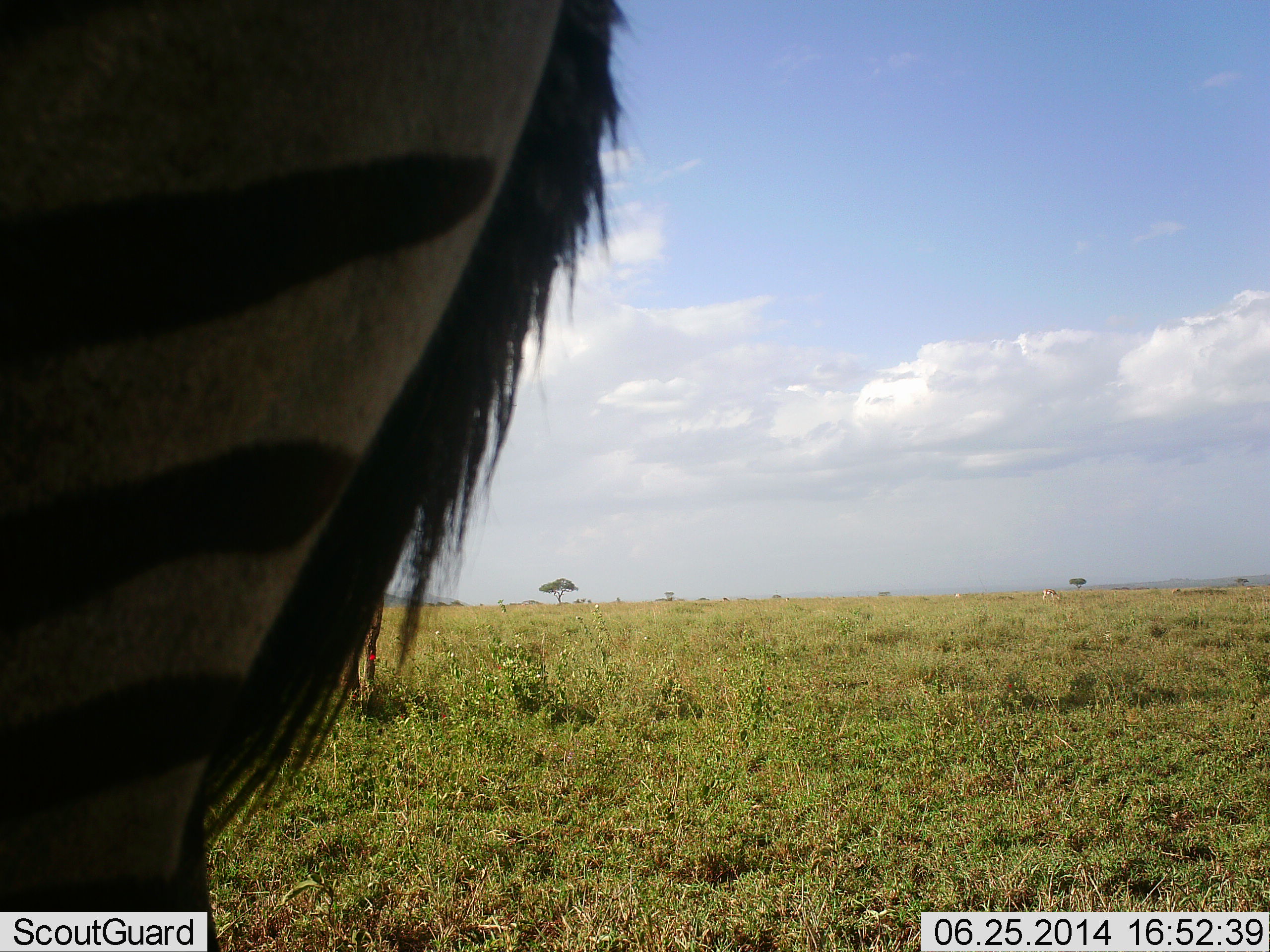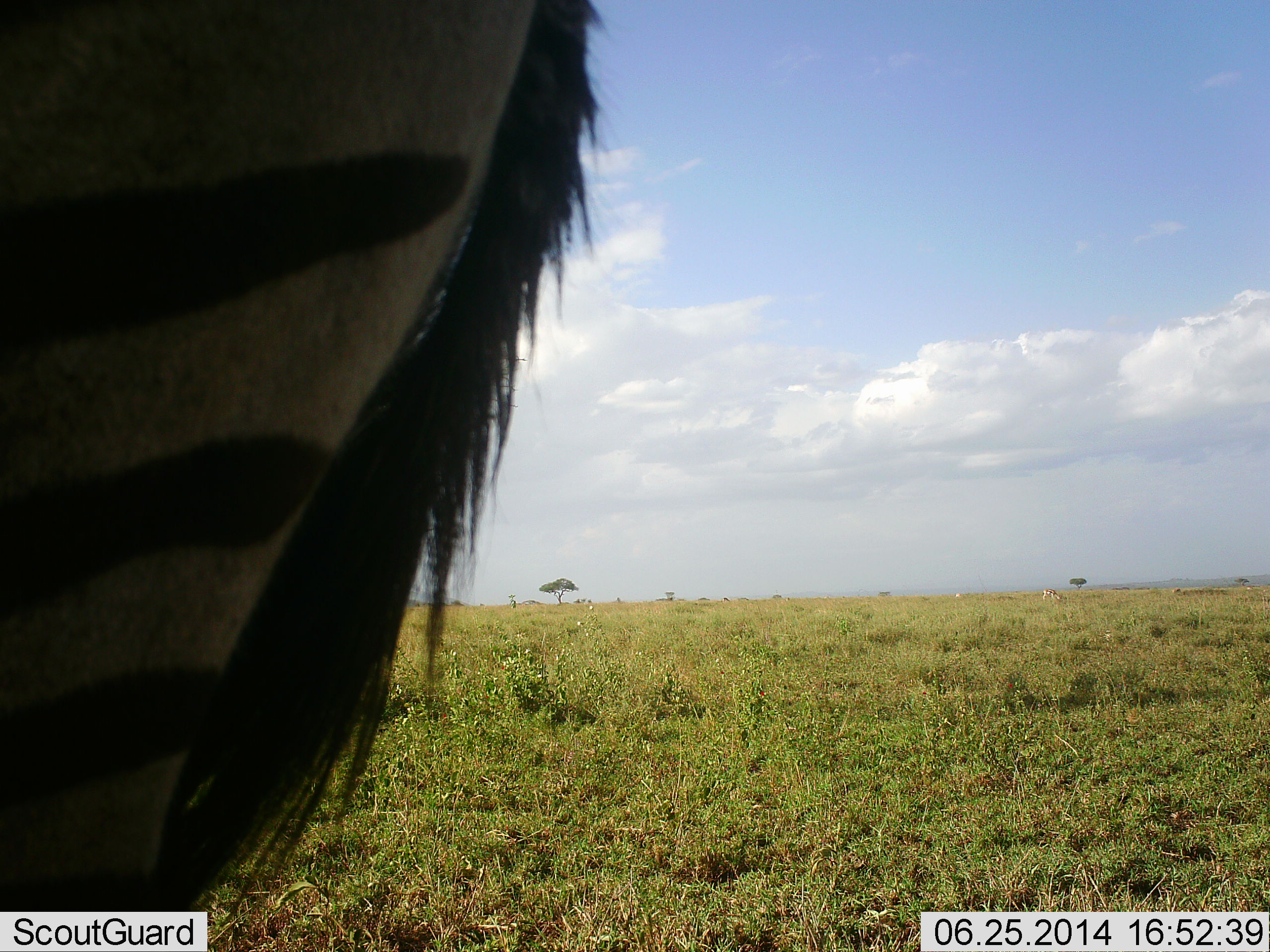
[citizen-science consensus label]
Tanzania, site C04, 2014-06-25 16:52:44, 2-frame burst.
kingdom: Animalia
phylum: Chordata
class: Mammalia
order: Perissodactyla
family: Equidae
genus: Equus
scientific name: Equus quagga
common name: plains zebra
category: zebra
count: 1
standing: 92%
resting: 8%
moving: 0%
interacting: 0%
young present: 0%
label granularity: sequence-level